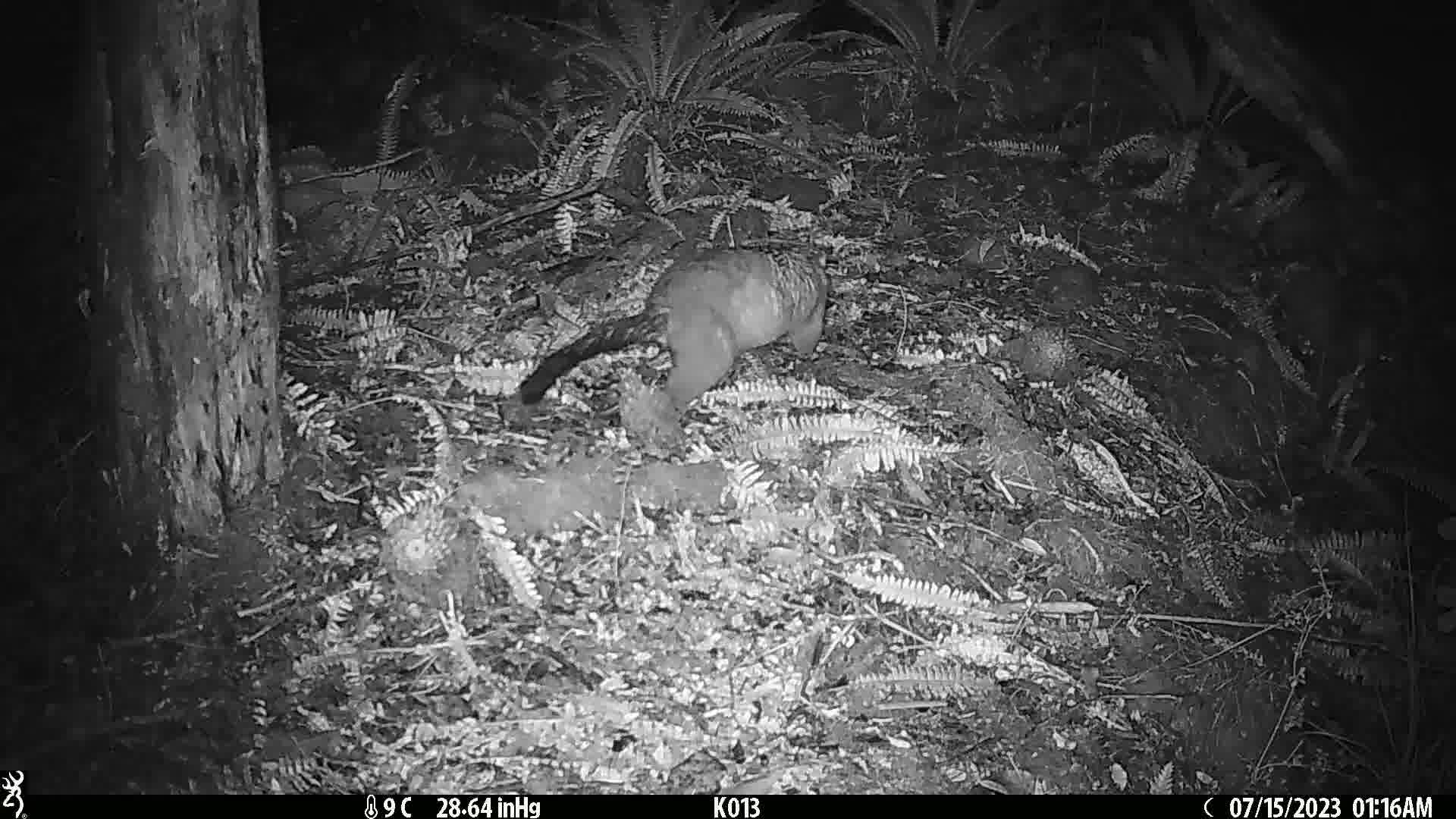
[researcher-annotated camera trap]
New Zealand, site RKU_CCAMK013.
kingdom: Animalia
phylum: Chordata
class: Mammalia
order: Diprotodontia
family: Phalangeridae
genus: Trichosurus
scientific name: Trichosurus vulpecula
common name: common brushtail possum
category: possum